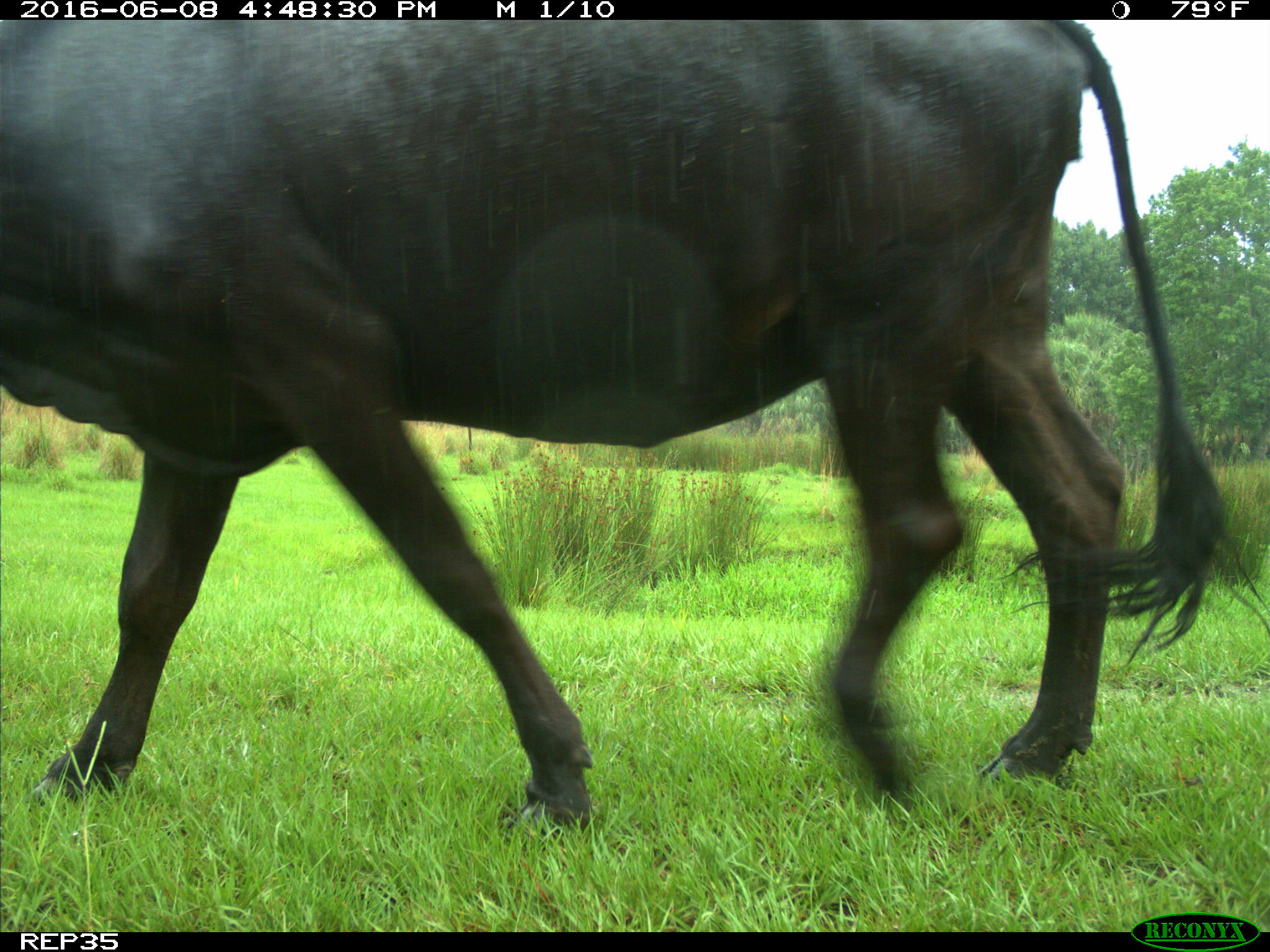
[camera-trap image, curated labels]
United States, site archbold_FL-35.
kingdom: Animalia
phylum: Chordata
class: Mammalia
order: Artiodactyla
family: Bovidae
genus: Bos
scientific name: Bos taurus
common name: domestic cow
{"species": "Bos taurus (domestic cow)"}